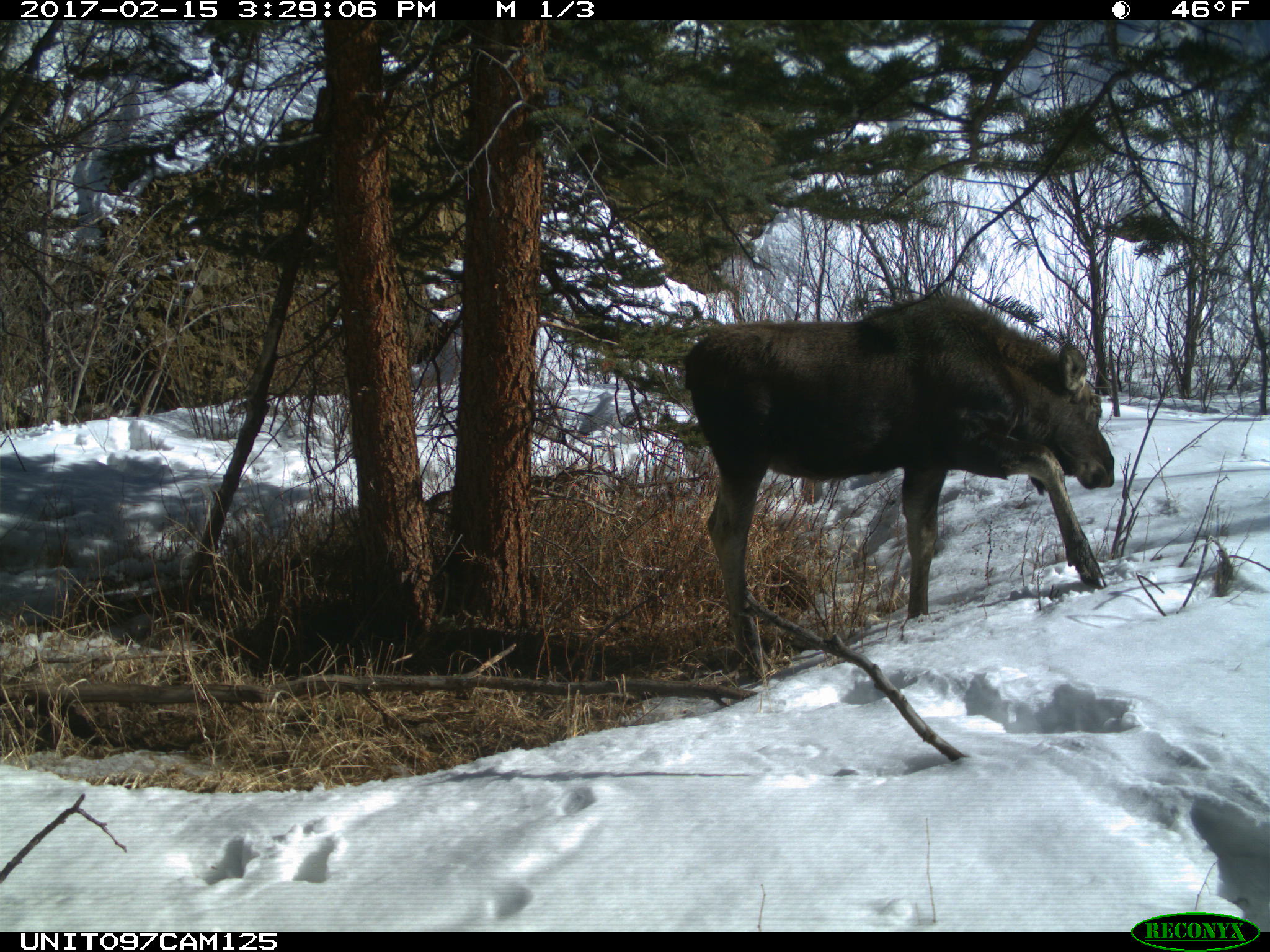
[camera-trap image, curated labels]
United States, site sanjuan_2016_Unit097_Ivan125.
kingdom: Animalia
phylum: Chordata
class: Mammalia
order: Artiodactyla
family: Cervidae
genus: Alces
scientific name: Alces alces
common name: moose